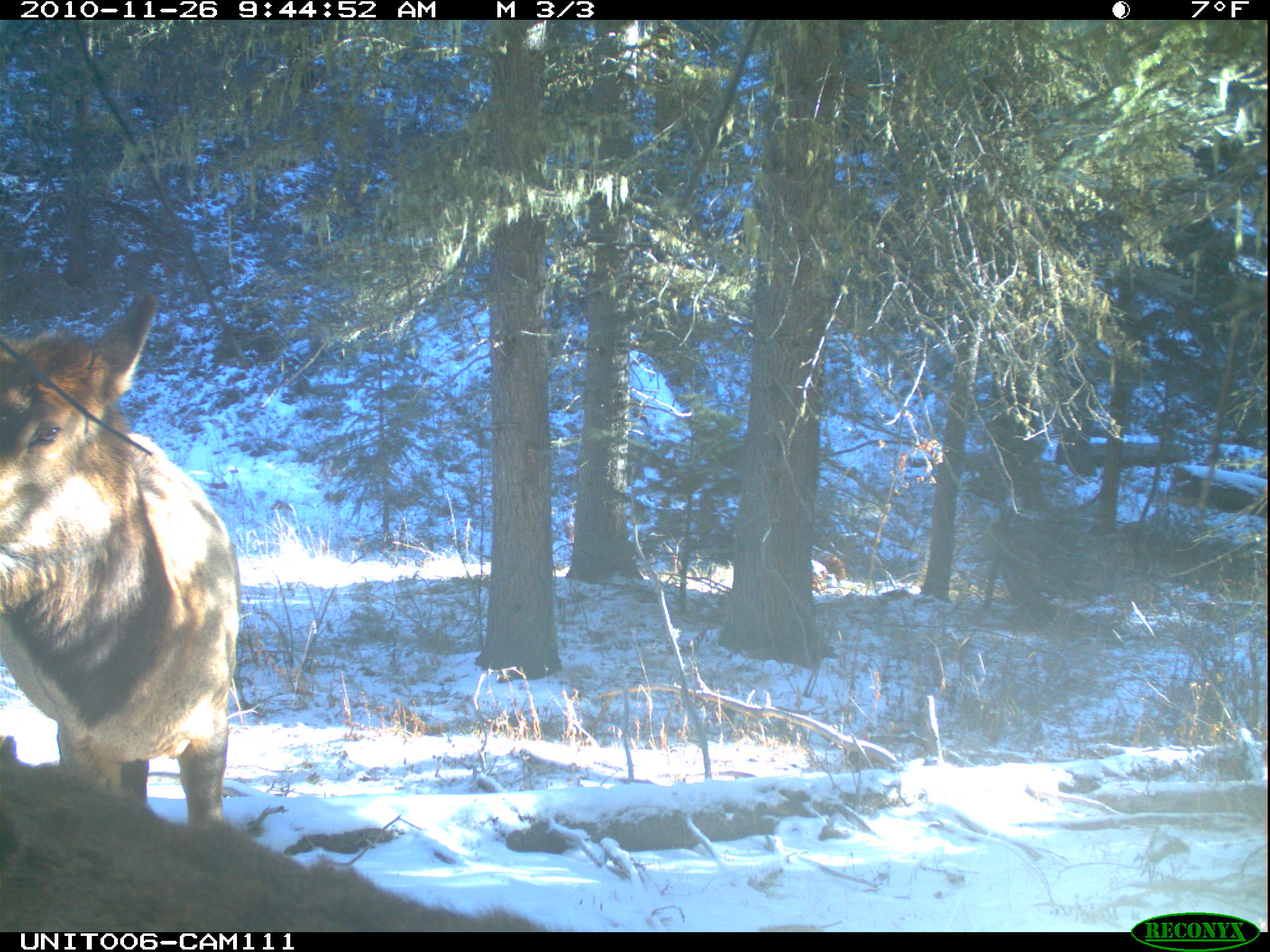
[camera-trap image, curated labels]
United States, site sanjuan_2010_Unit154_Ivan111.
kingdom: Animalia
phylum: Chordata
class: Mammalia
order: Artiodactyla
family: Cervidae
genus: Cervus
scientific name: Cervus elaphus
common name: red deer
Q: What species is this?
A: Cervus elaphus (red deer).